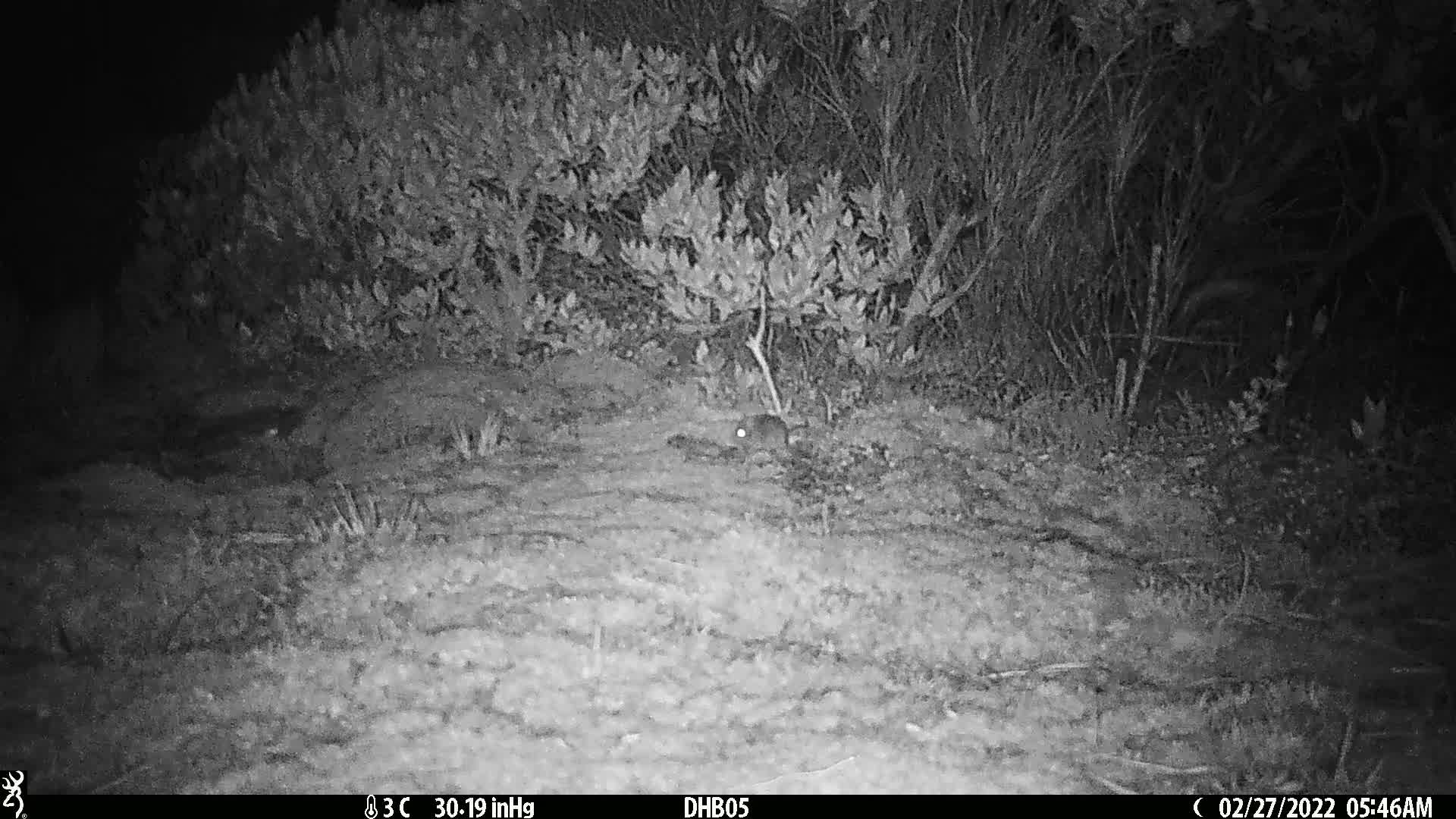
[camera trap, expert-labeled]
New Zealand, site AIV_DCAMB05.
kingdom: Animalia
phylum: Chordata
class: Mammalia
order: Rodentia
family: Muridae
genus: Mus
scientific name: Mus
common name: mouse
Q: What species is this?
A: Mouse (Mus).